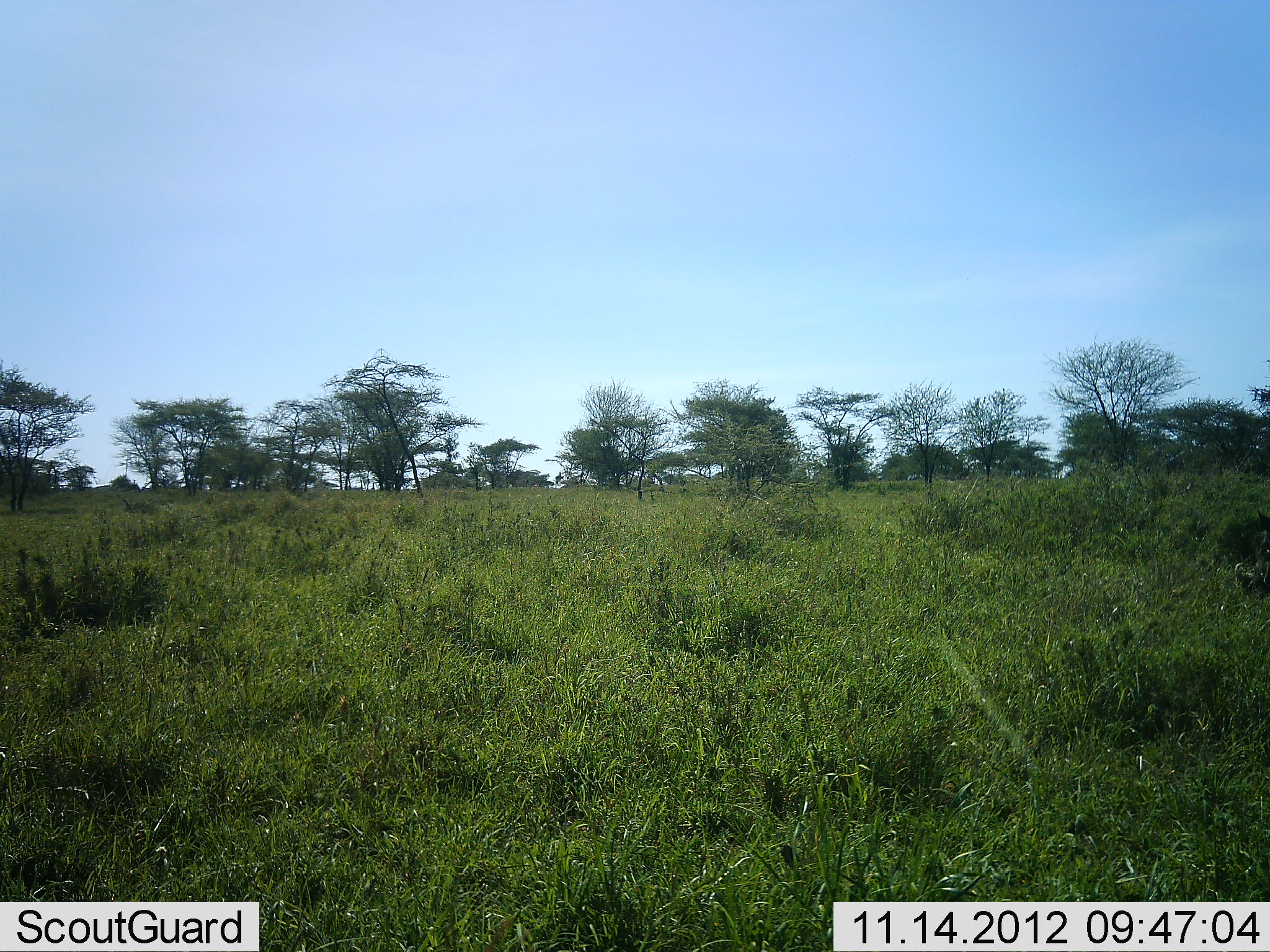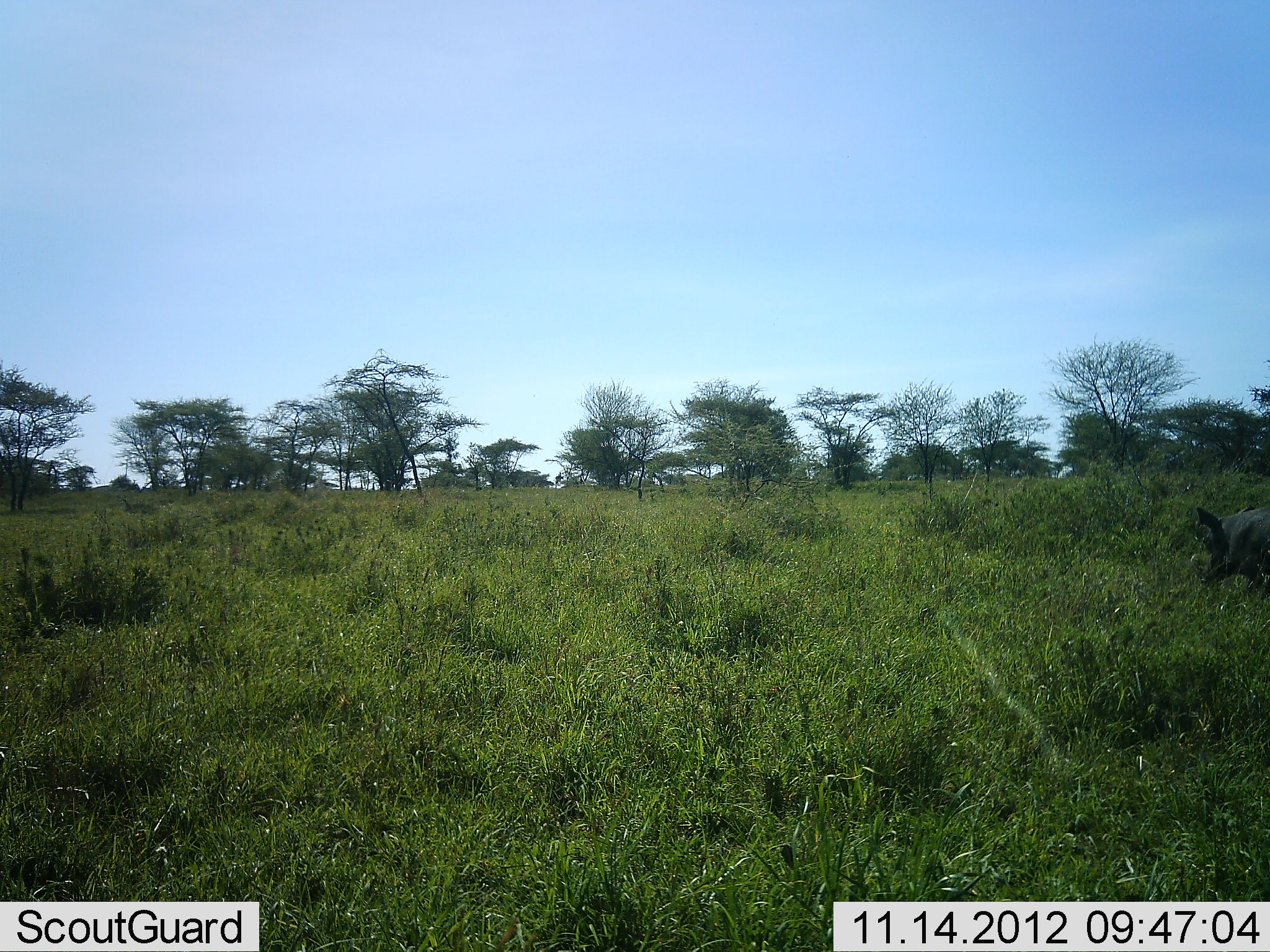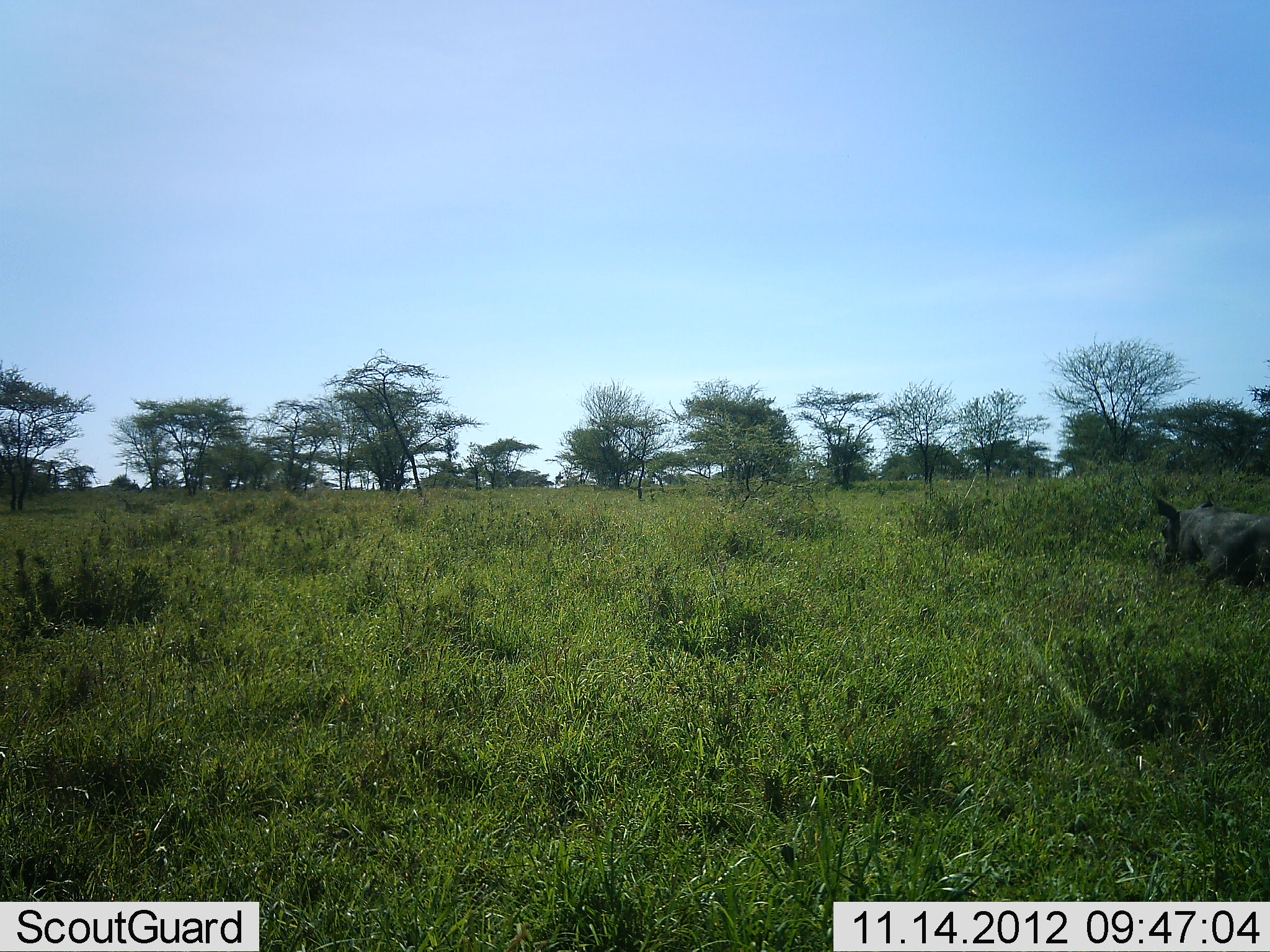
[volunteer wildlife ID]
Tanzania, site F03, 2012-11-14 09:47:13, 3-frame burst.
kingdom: Animalia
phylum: Chordata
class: Mammalia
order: Artiodactyla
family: Suidae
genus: Phacochoerus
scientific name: Phacochoerus africanus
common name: warthog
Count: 1.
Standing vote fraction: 0%.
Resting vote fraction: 0%.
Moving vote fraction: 100%.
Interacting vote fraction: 0%.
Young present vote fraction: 0%.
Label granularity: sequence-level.